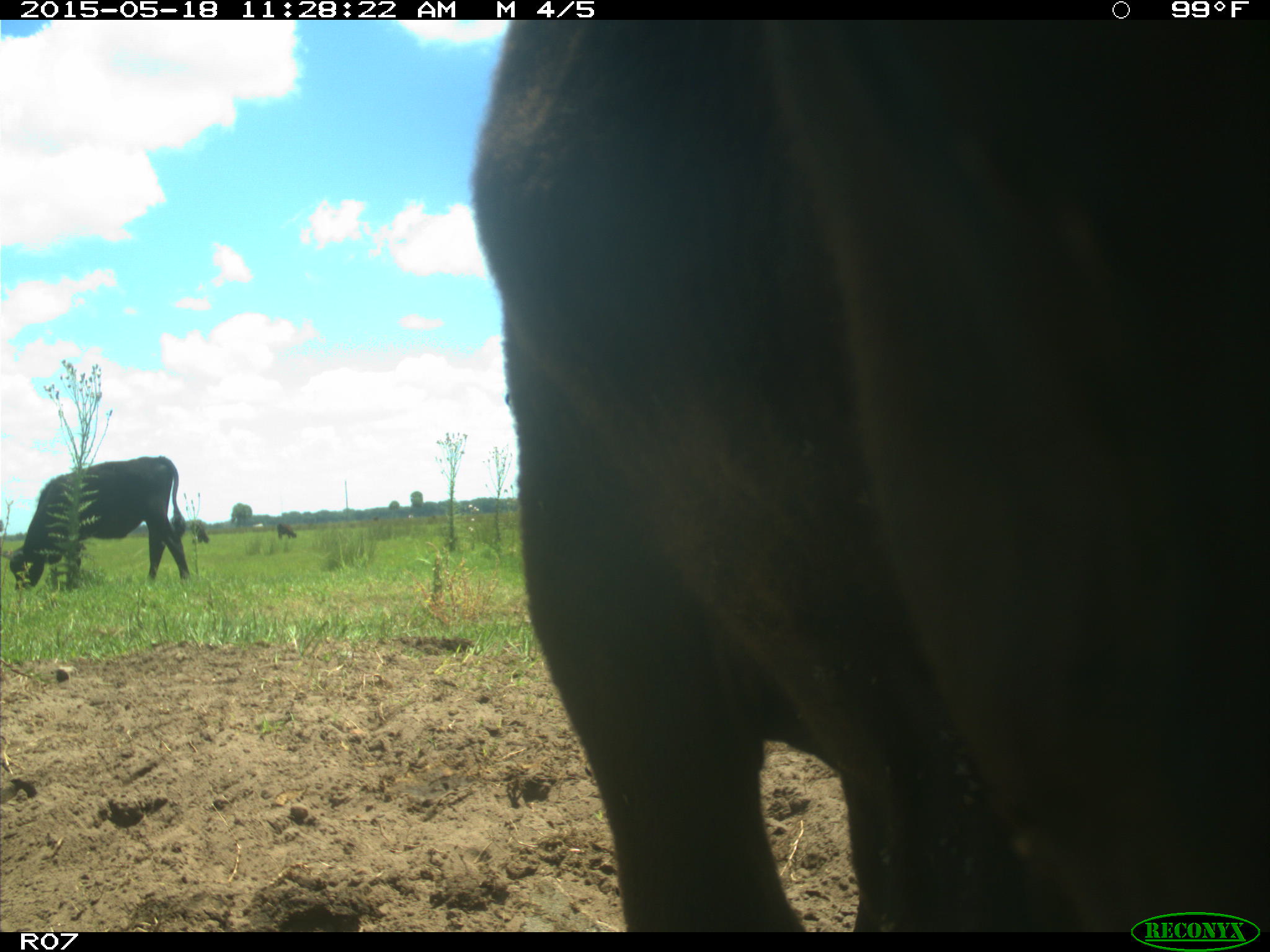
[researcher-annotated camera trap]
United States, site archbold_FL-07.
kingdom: Animalia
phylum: Chordata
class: Mammalia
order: Artiodactyla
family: Bovidae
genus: Bos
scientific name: Bos taurus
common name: domestic cow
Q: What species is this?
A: Bos taurus (domestic cow).